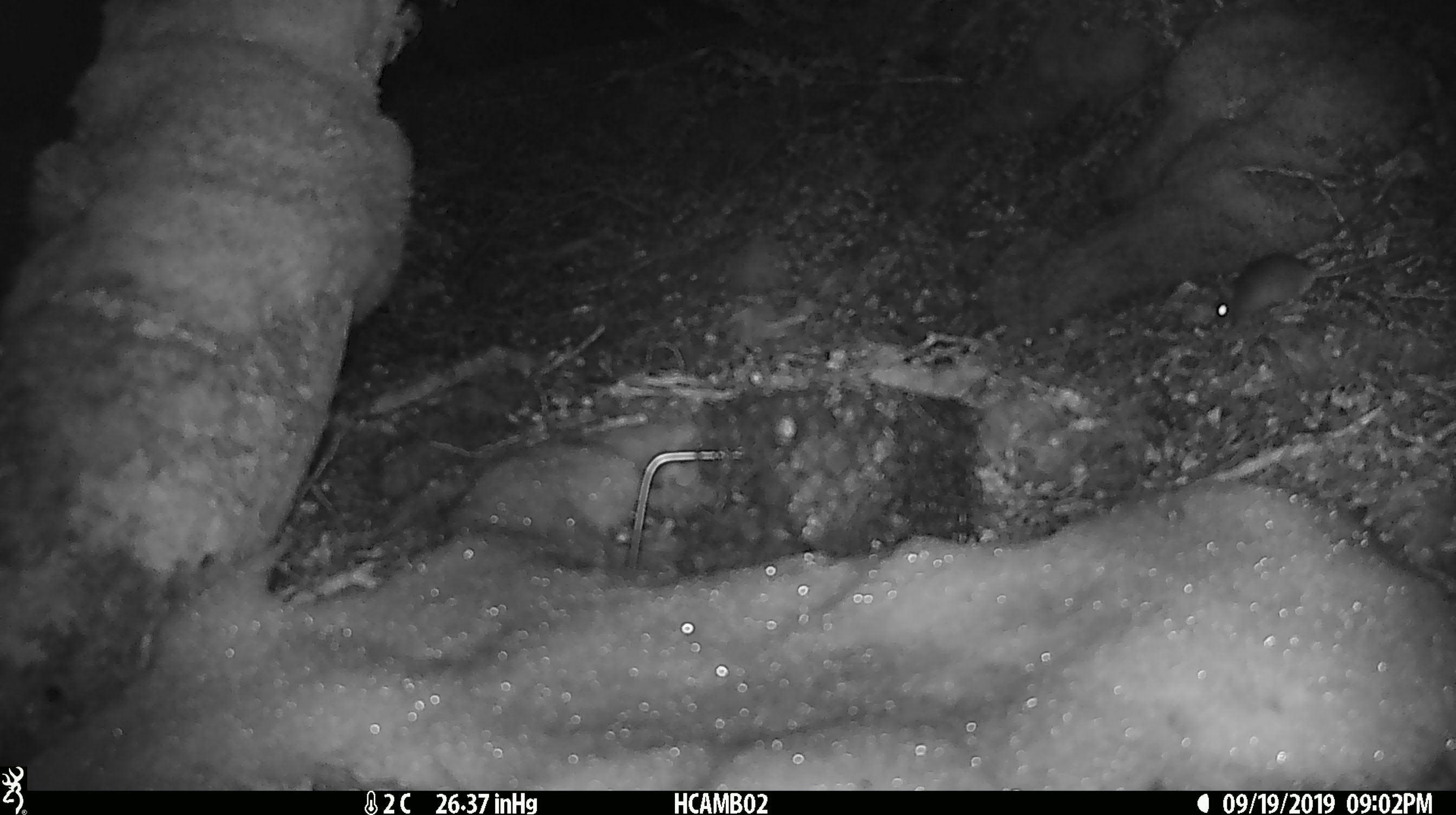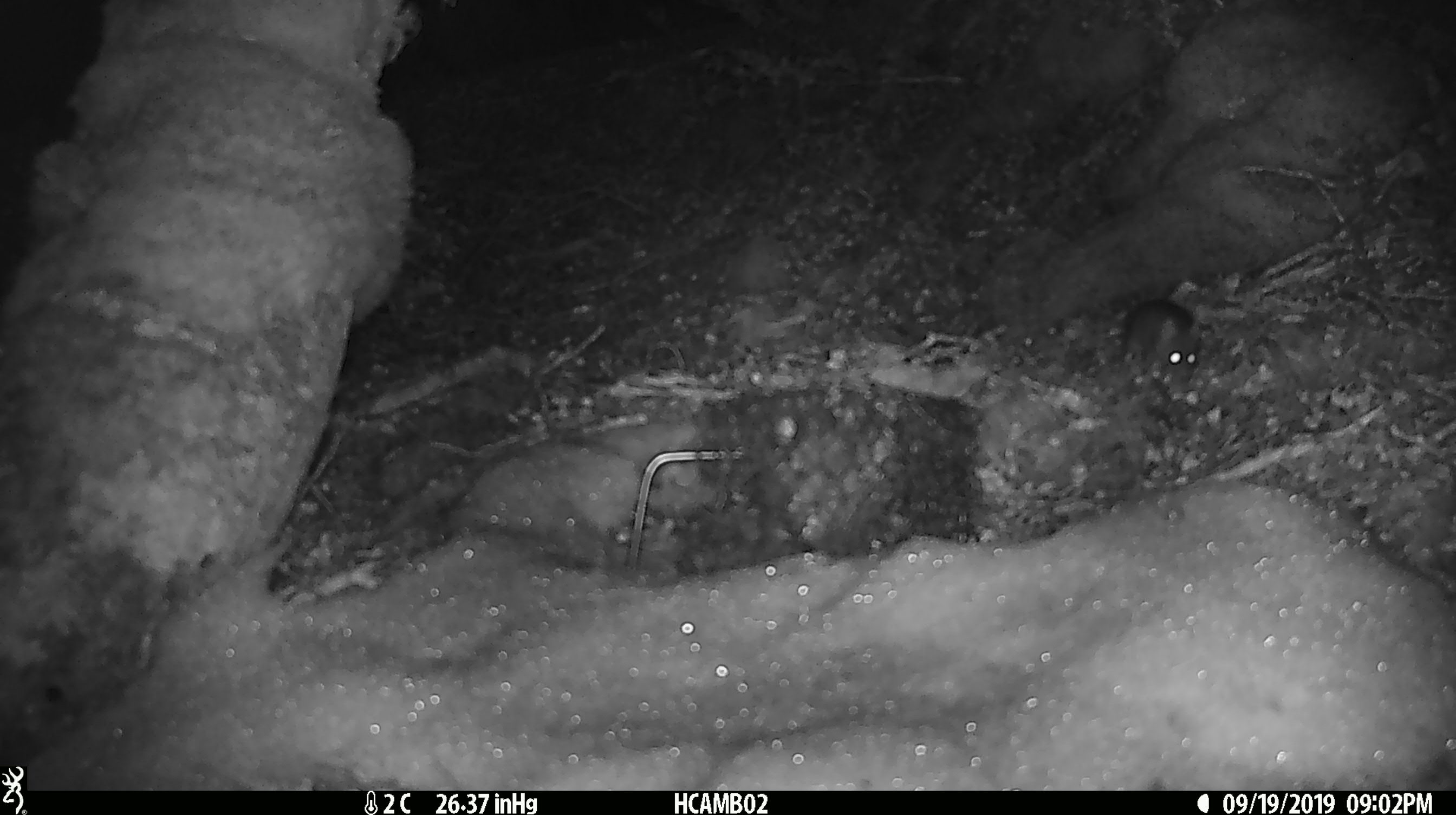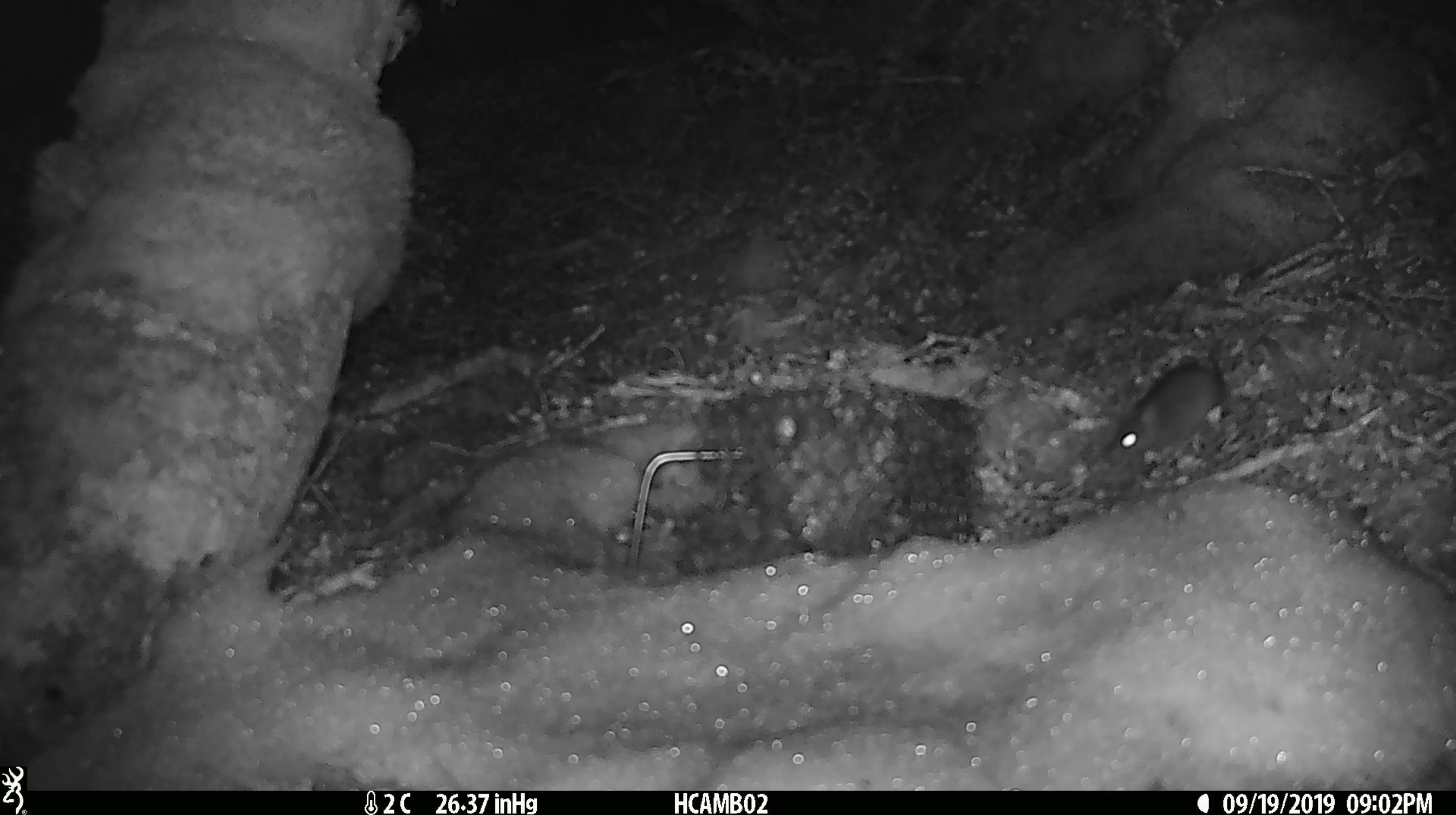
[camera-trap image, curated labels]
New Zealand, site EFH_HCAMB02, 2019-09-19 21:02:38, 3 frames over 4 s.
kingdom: Animalia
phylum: Chordata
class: Mammalia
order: Rodentia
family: Muridae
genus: Mus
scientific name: Mus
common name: mouse